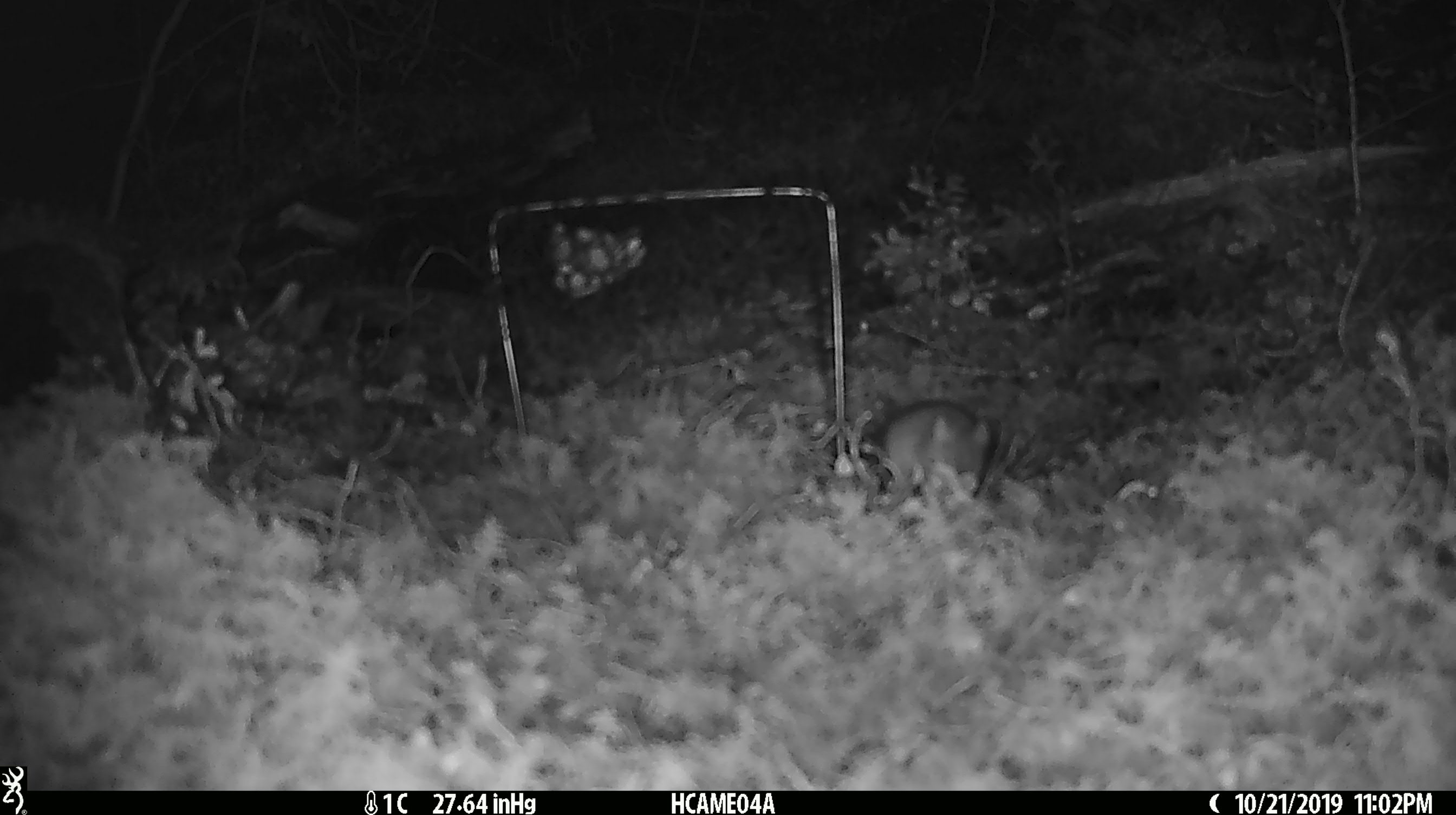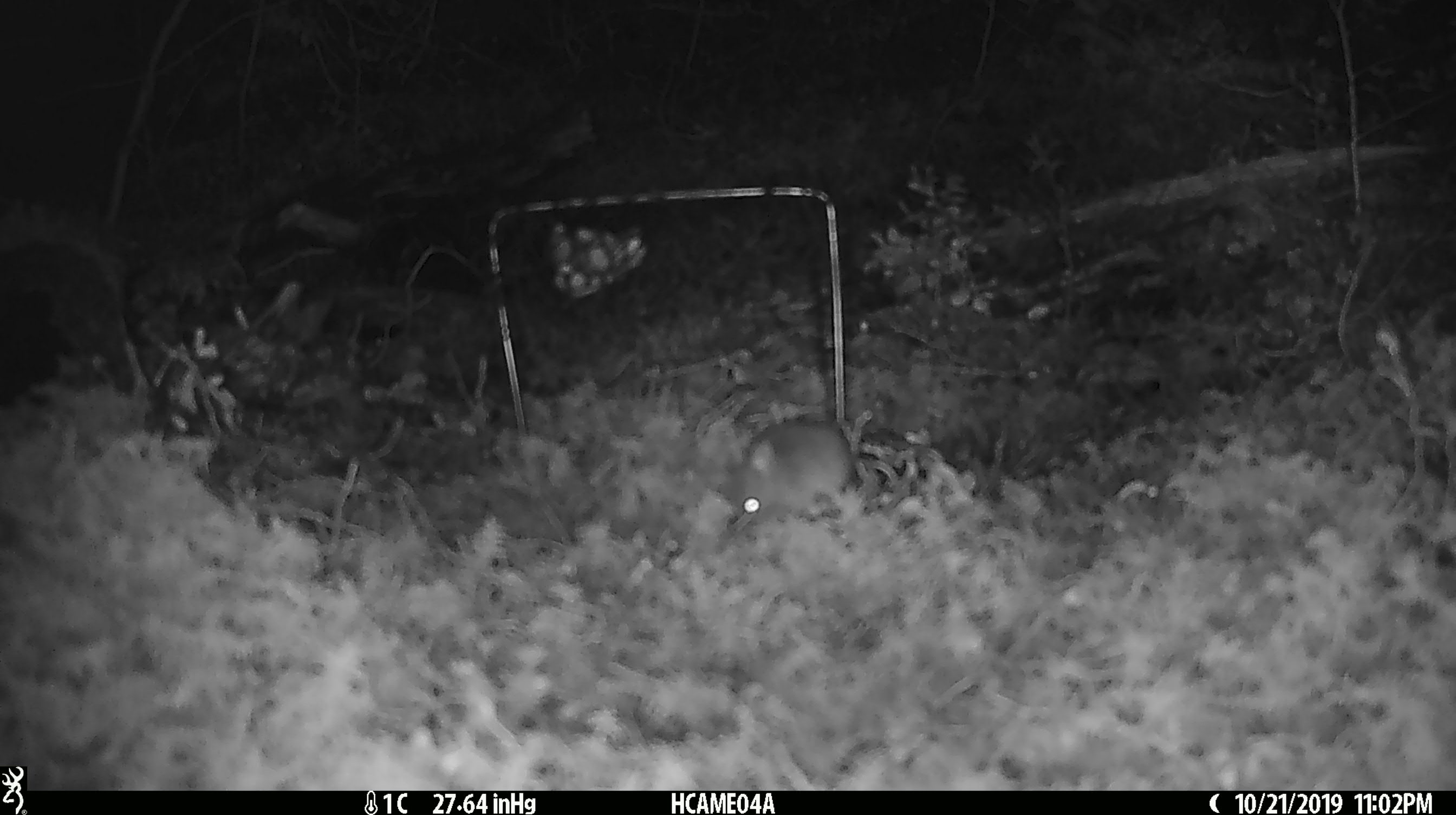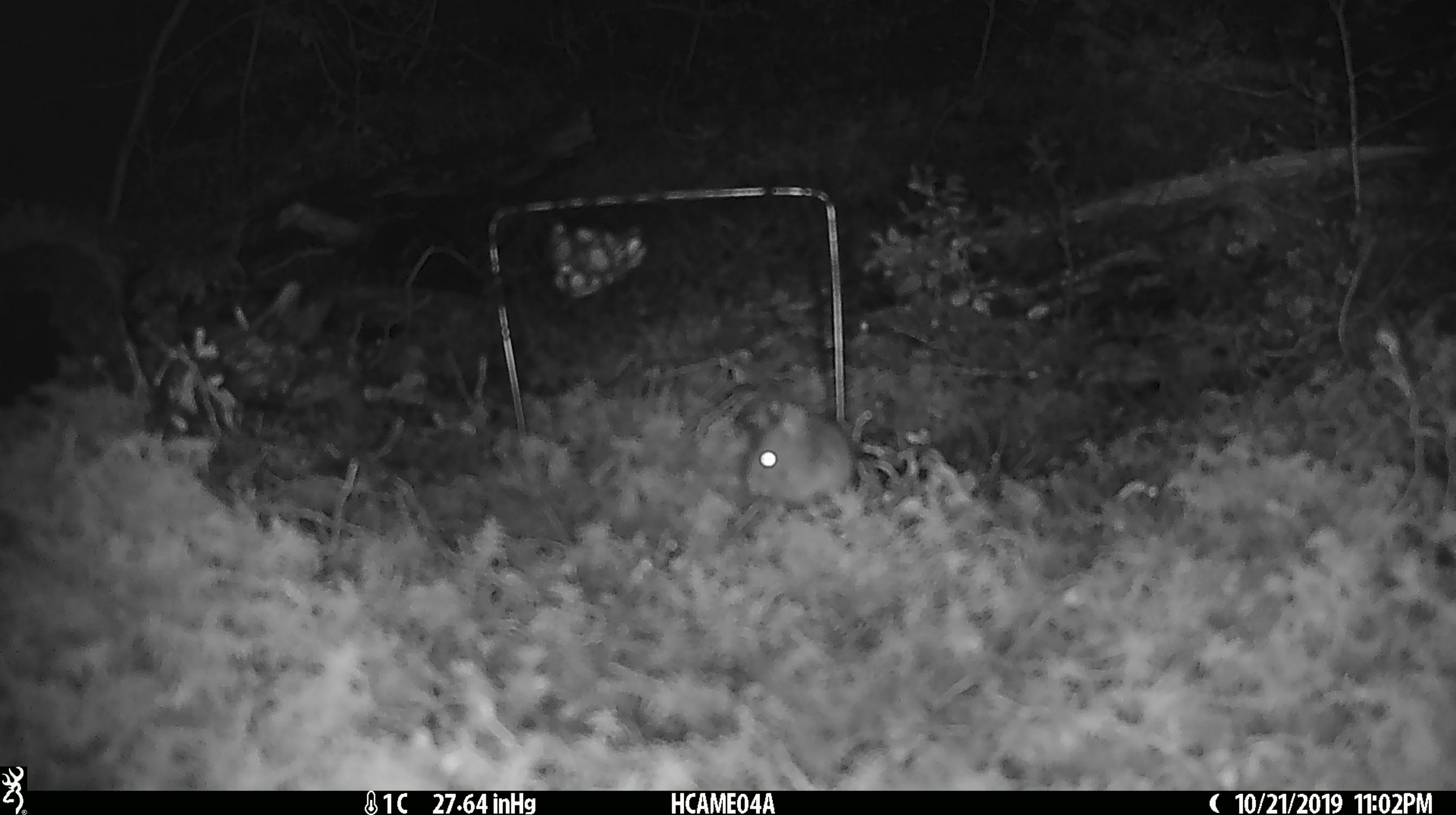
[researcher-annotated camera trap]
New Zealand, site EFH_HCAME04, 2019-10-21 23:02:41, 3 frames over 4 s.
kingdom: Animalia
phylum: Chordata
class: Mammalia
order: Rodentia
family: Muridae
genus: Mus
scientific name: Mus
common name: mouse